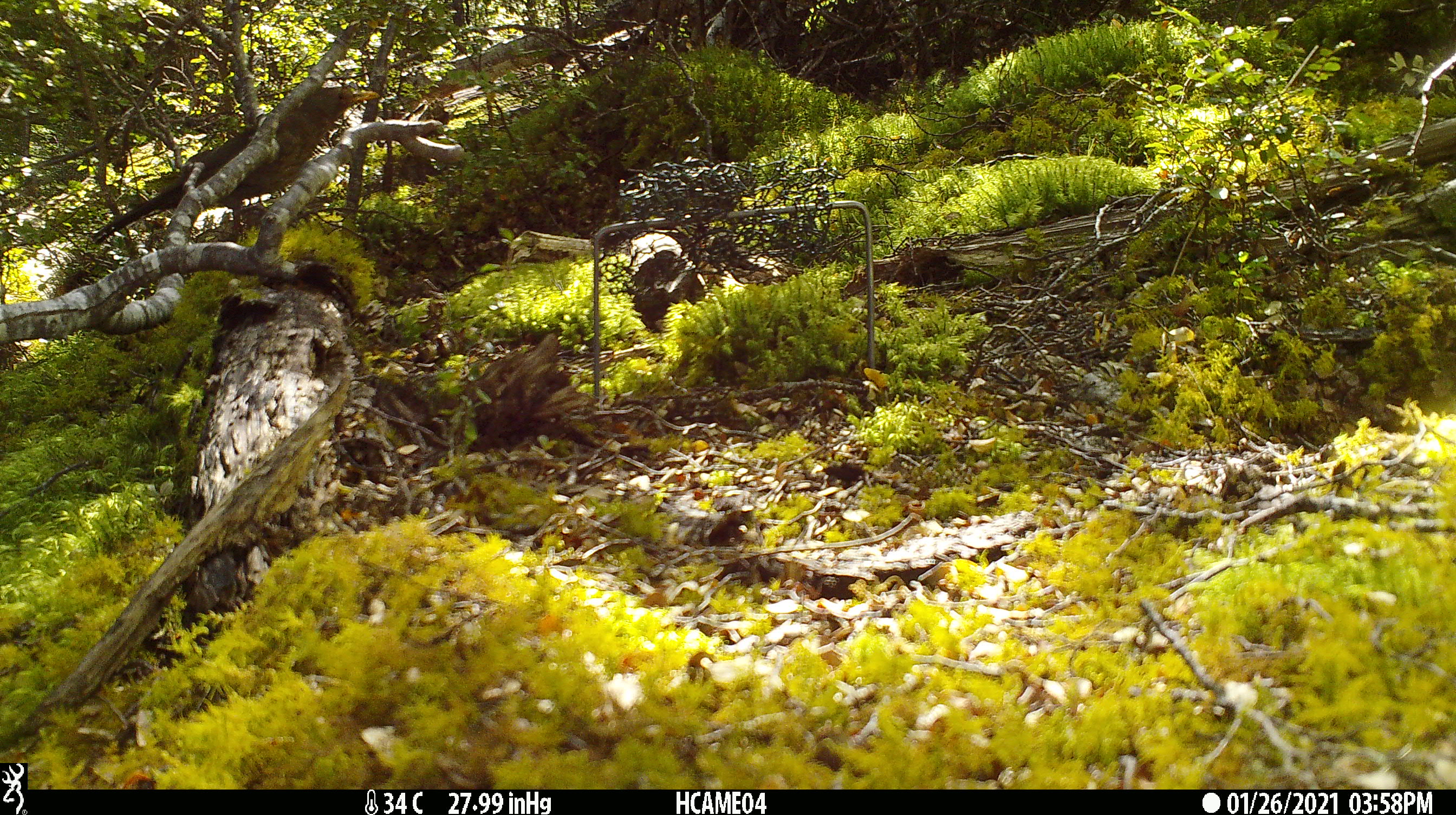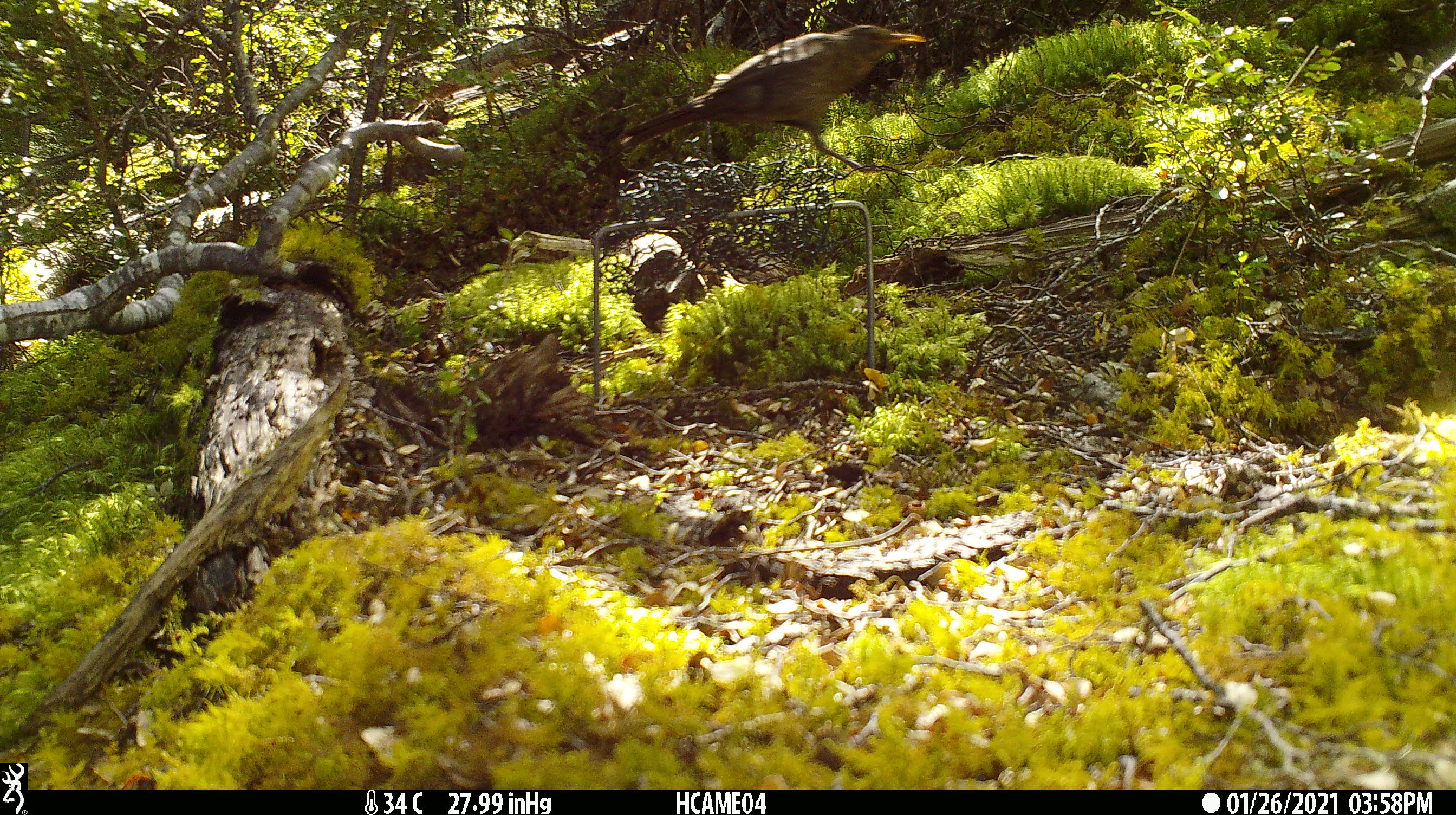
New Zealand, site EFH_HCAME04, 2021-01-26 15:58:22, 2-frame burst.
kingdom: Animalia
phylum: Chordata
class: Aves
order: Passeriformes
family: Turdidae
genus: Turdus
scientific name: Turdus merula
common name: eurasian blackbird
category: blackbird